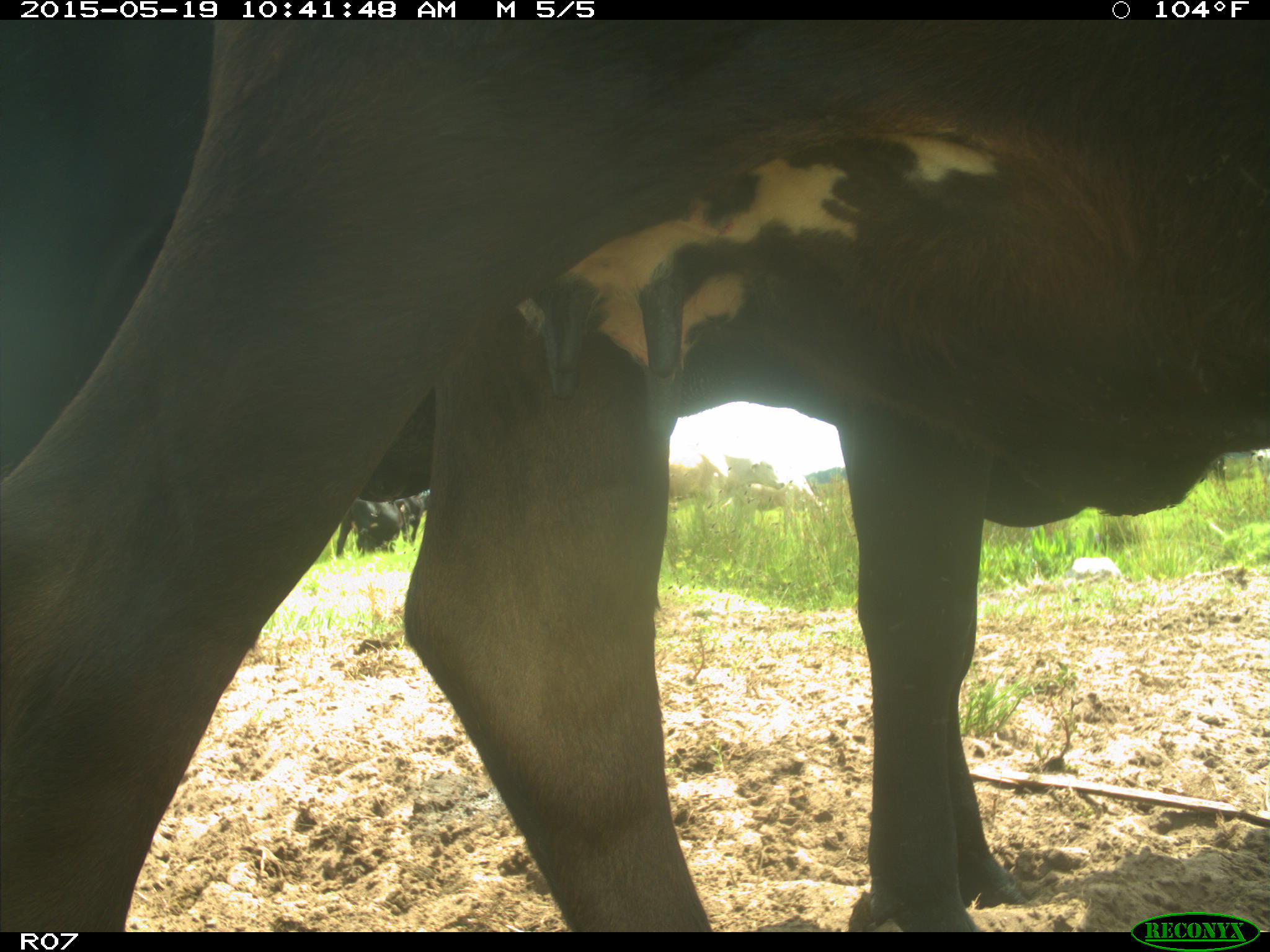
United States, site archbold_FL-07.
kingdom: Animalia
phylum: Chordata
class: Mammalia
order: Artiodactyla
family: Bovidae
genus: Bos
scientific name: Bos taurus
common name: domestic cow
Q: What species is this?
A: Bos taurus (domestic cow).